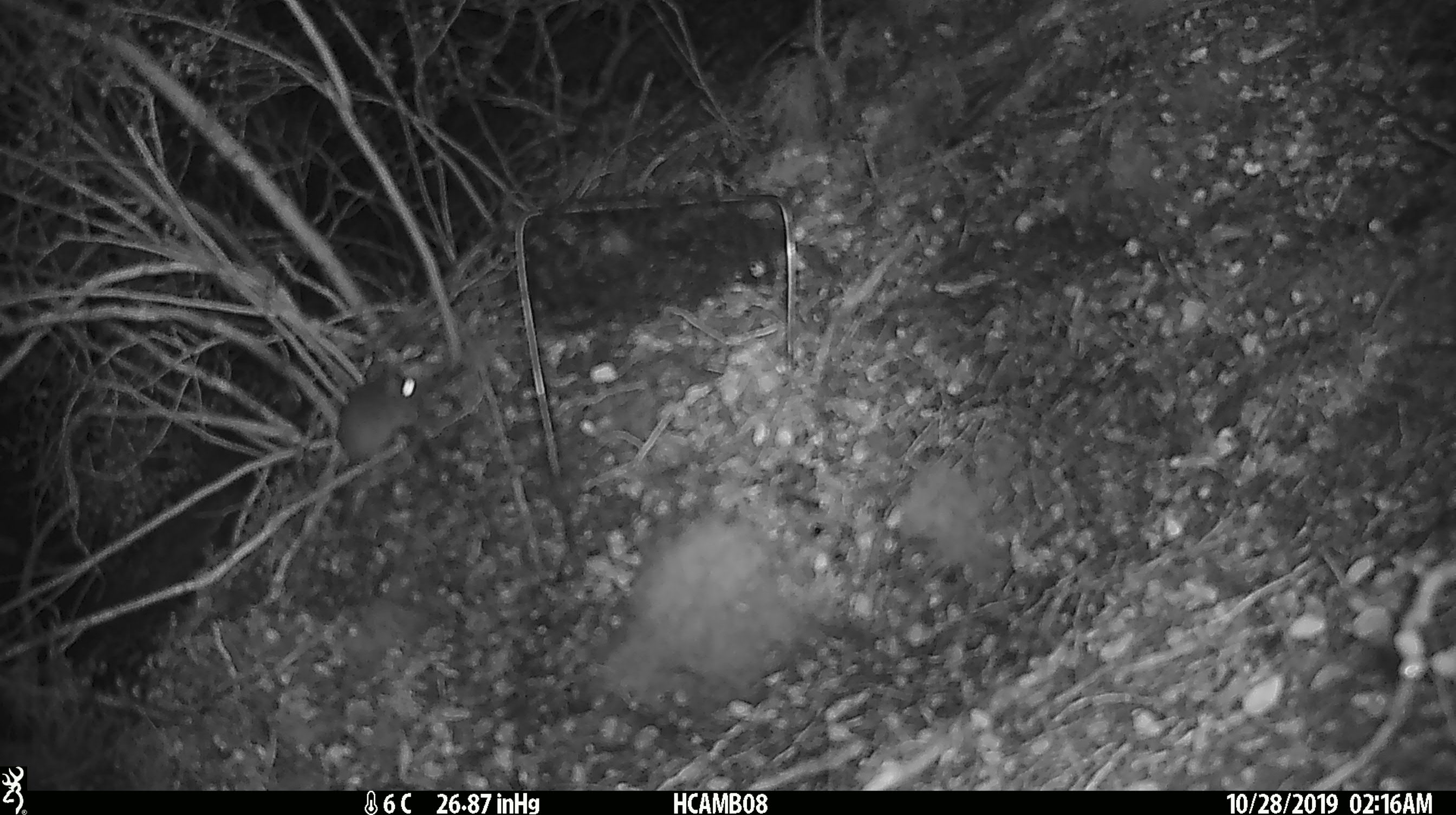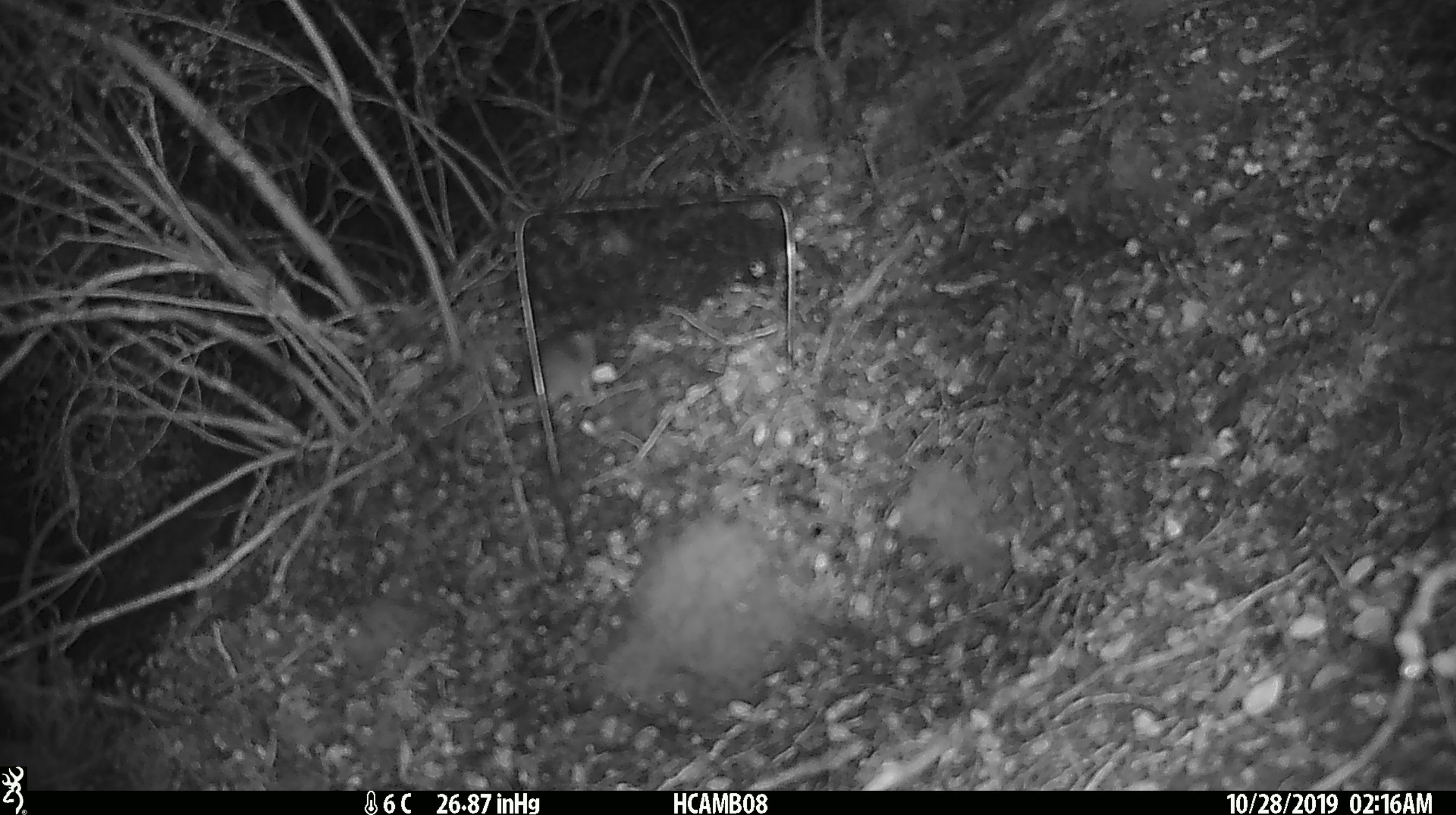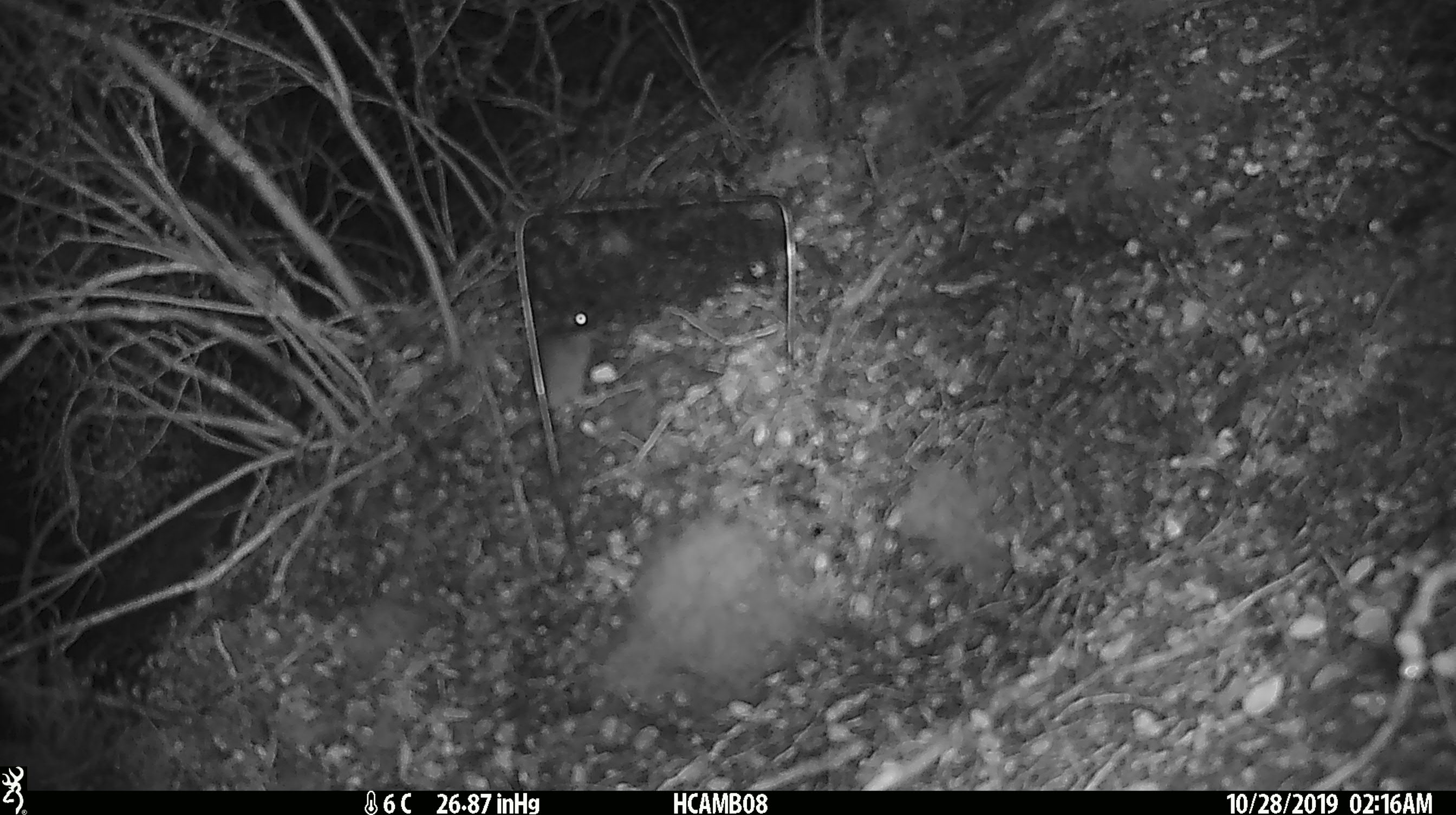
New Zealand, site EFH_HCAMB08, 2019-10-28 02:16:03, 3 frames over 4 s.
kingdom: Animalia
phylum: Chordata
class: Mammalia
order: Rodentia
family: Muridae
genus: Mus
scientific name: Mus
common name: mouse